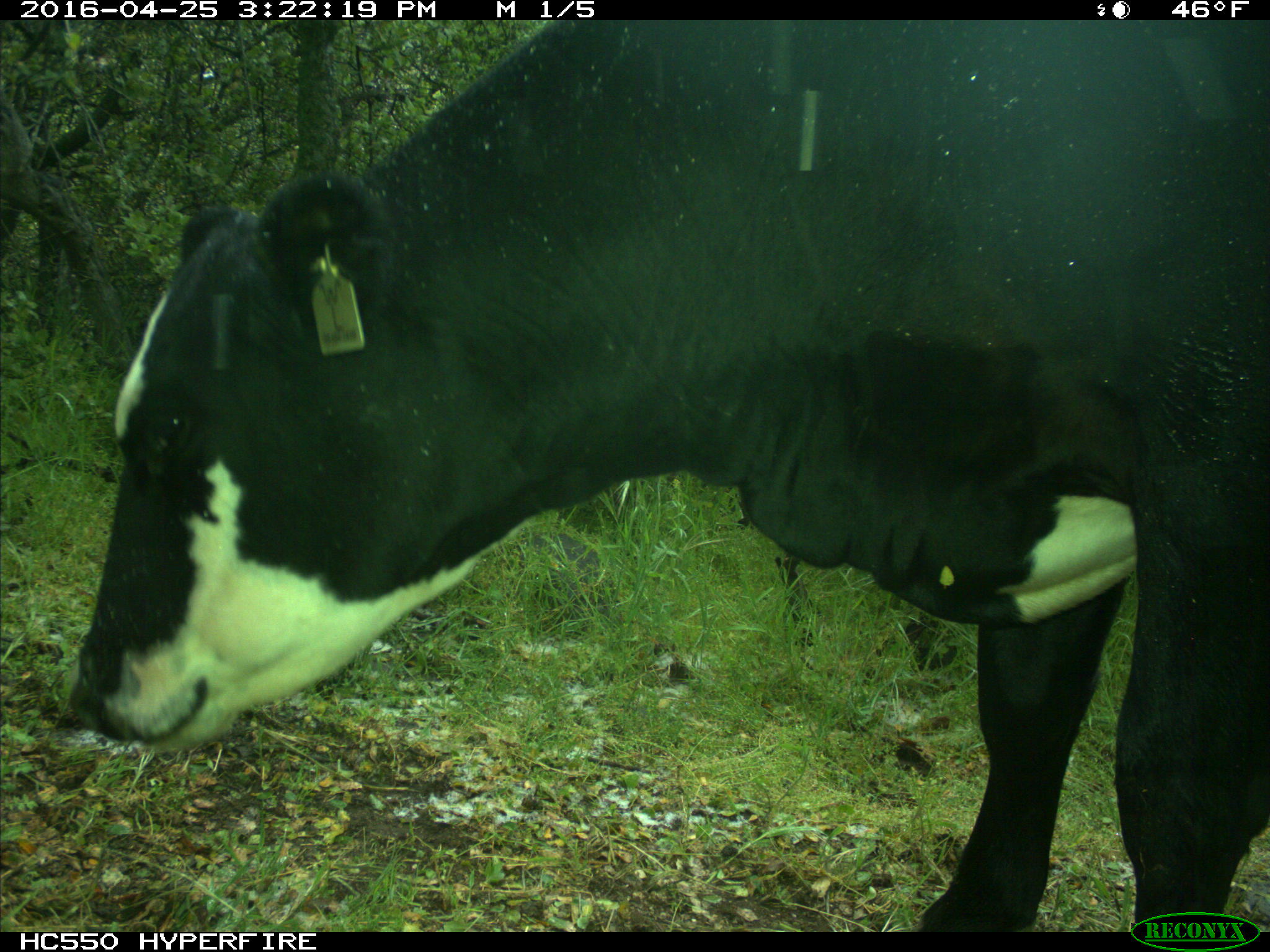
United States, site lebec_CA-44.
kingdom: Animalia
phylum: Chordata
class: Mammalia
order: Artiodactyla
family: Bovidae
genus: Bos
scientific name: Bos taurus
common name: domestic cow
Bos taurus (domestic cow).